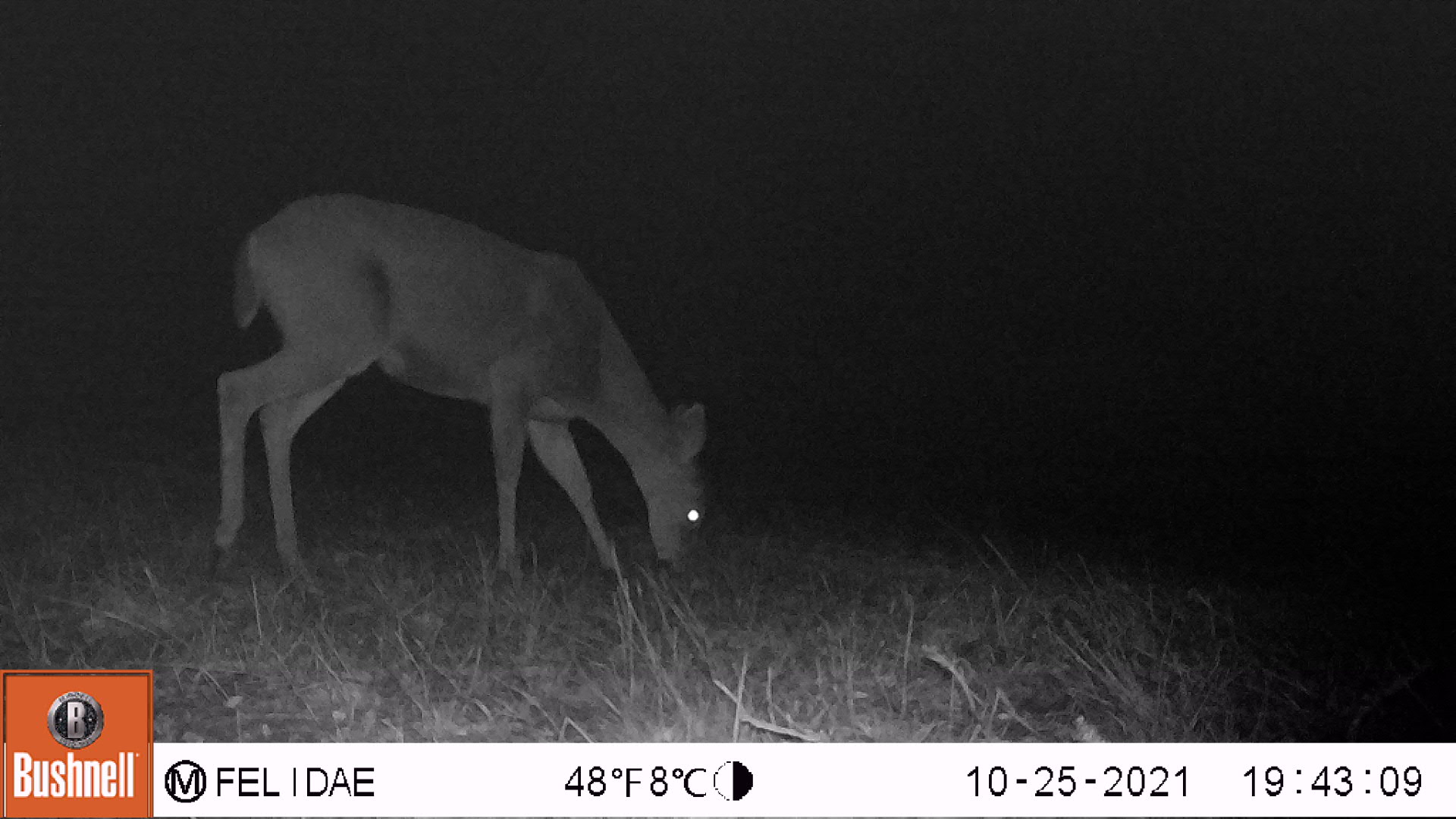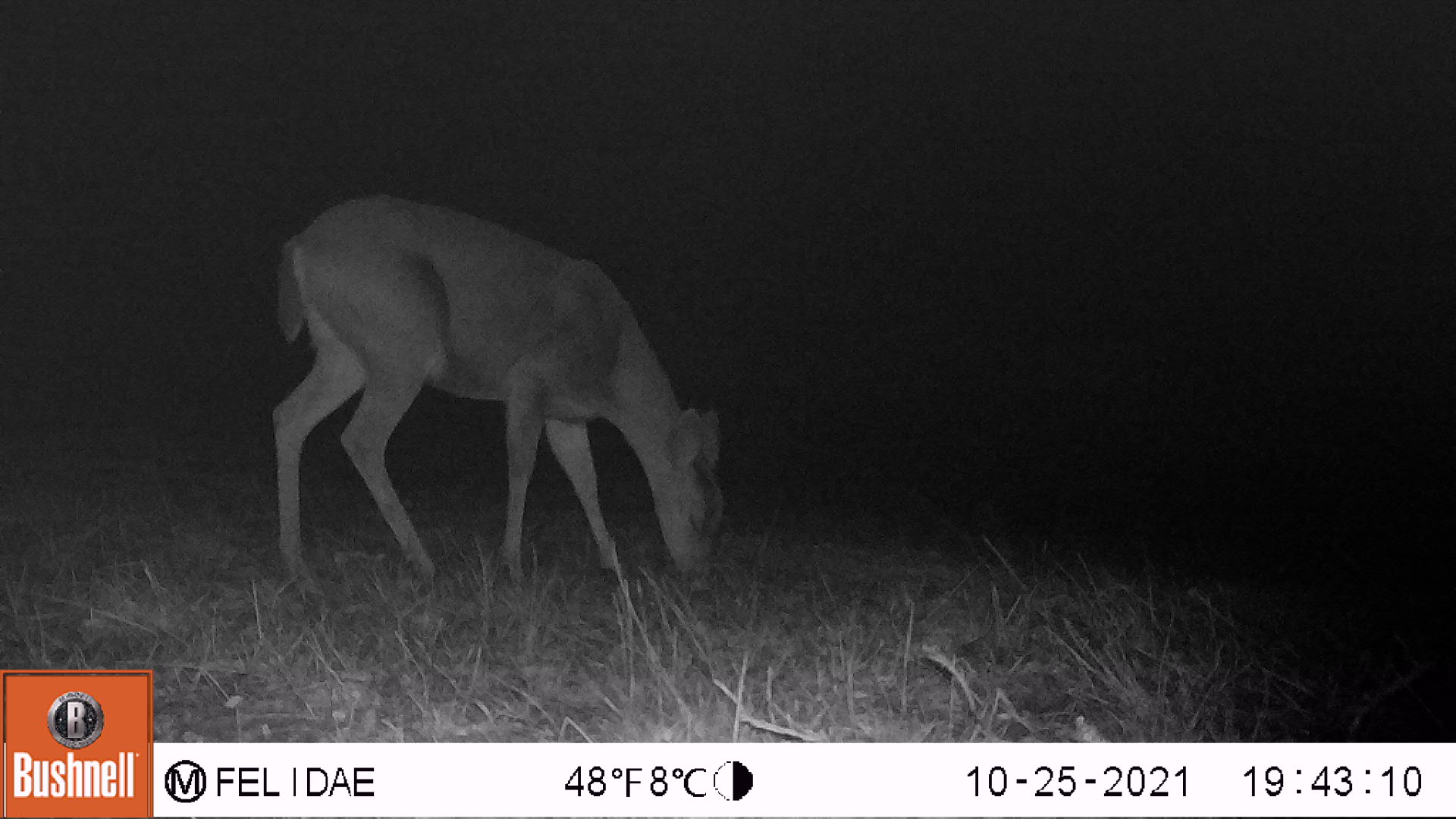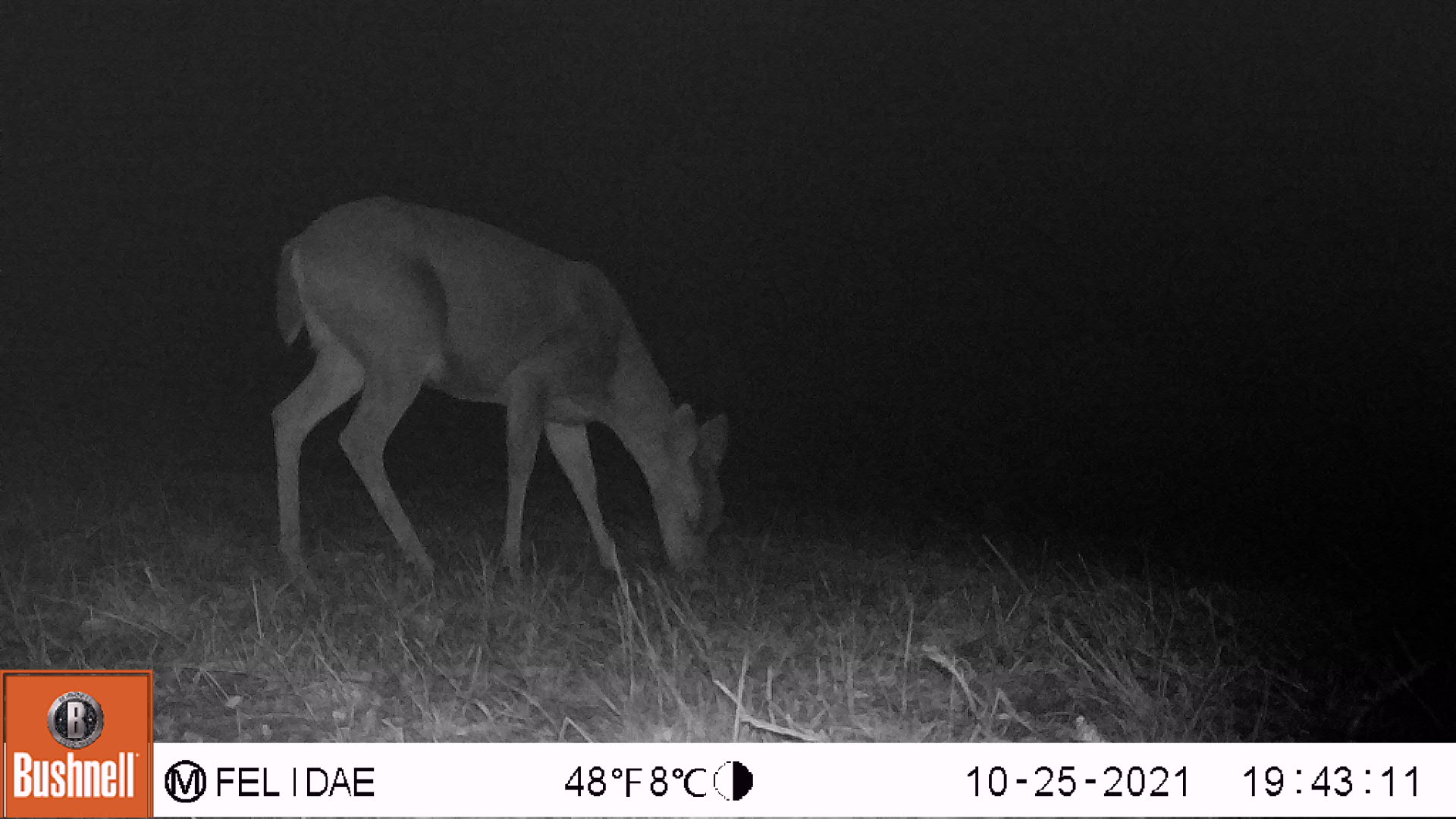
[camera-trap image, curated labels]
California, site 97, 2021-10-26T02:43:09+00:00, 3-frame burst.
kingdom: Animalia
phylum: Chordata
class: Mammalia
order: Artiodactyla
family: Cervidae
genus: Odocoileus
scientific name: Odocoileus hemionus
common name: mule deer